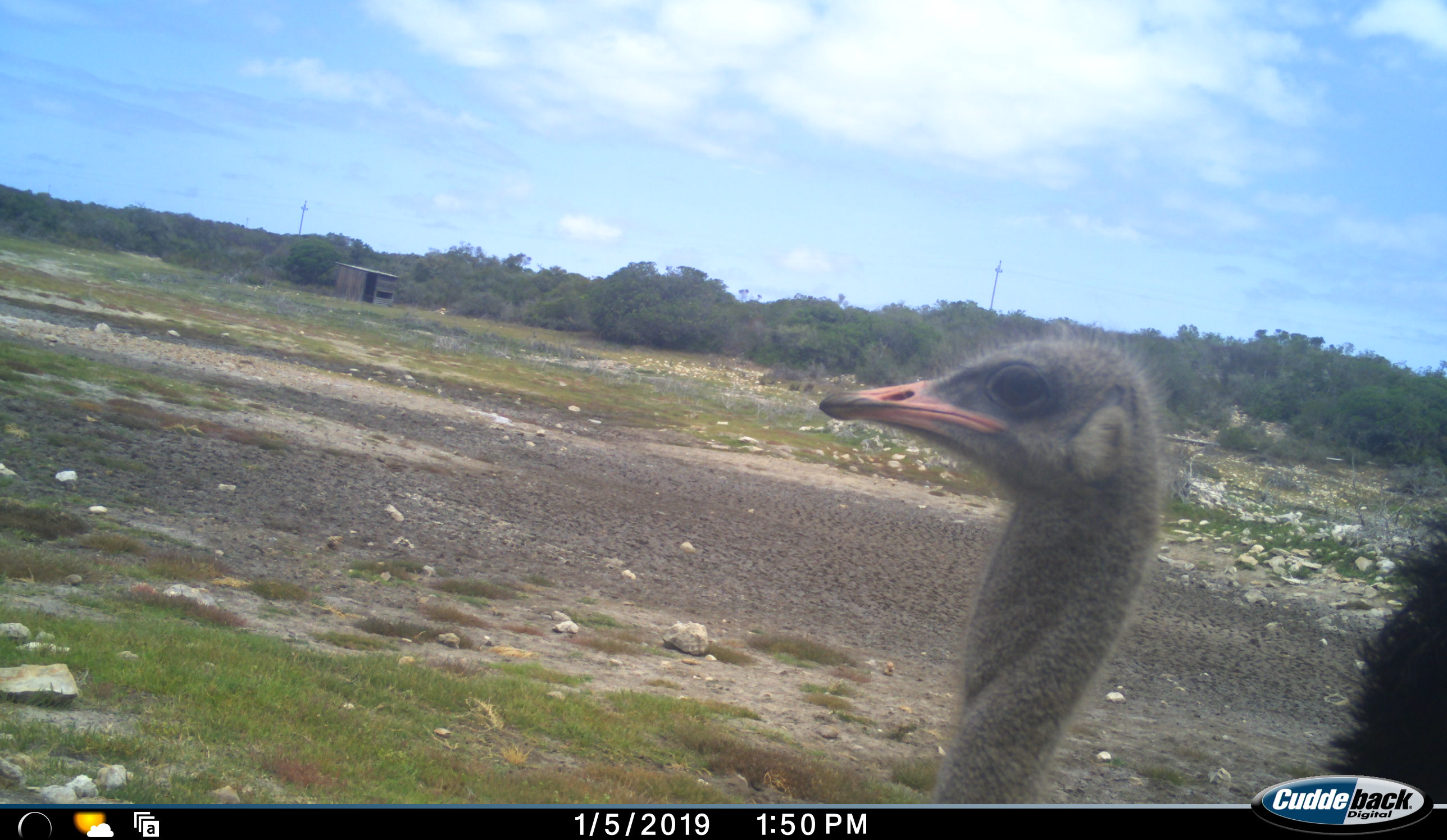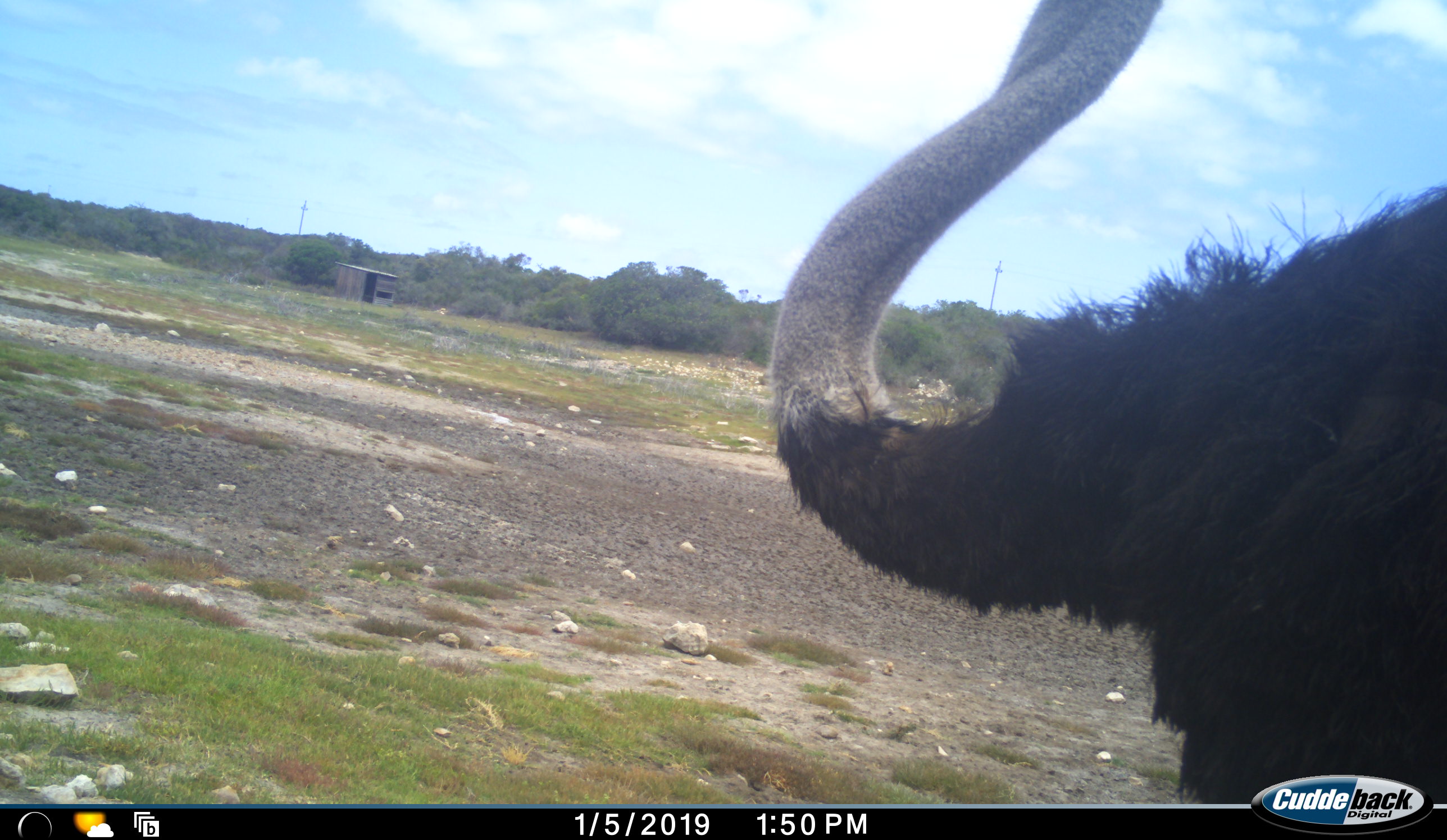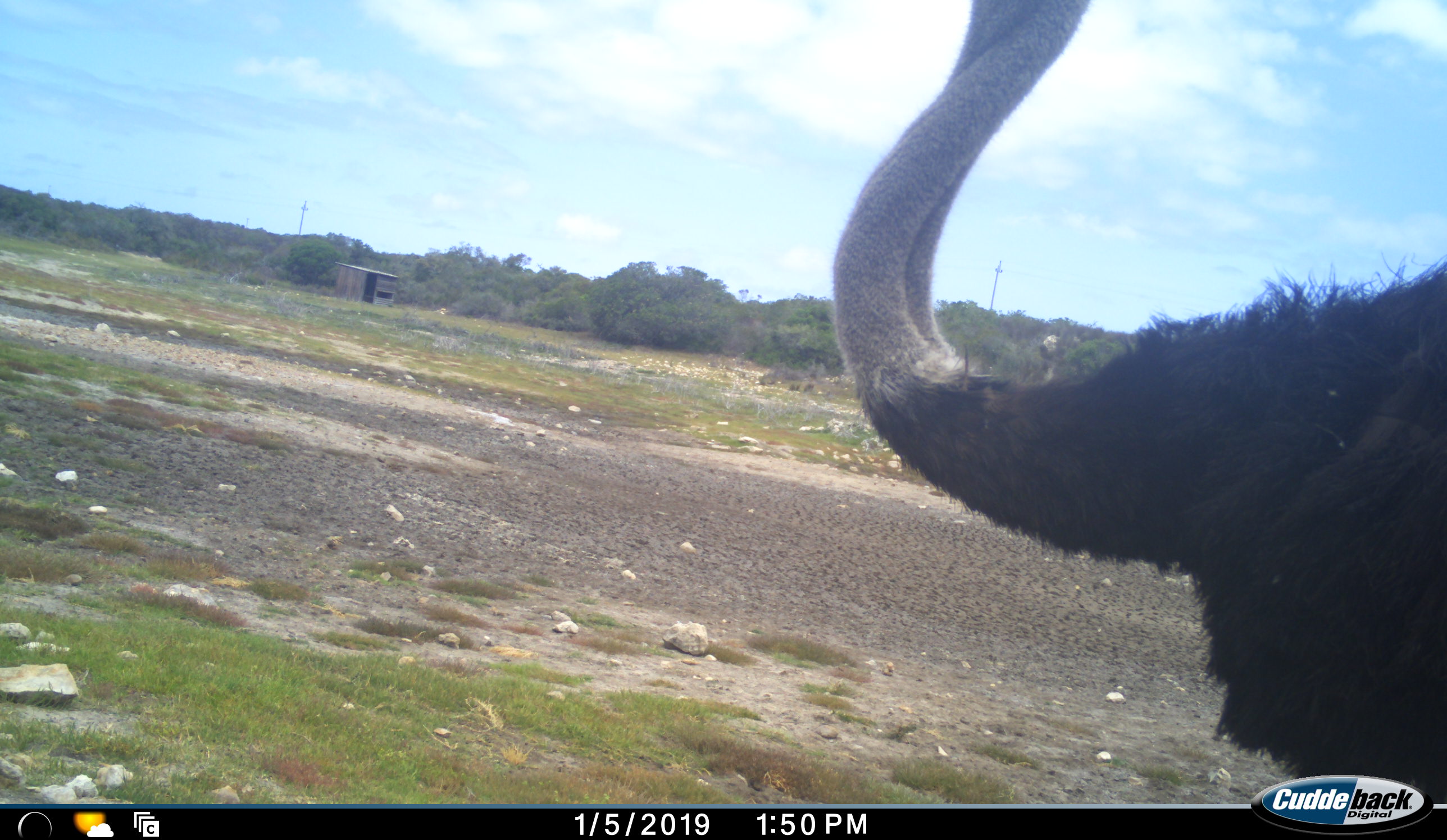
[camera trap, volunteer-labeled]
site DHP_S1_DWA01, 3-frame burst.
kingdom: Animalia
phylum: Chordata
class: Aves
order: Struthioniformes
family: Struthionidae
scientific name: Struthionidae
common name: ostrich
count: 1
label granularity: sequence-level